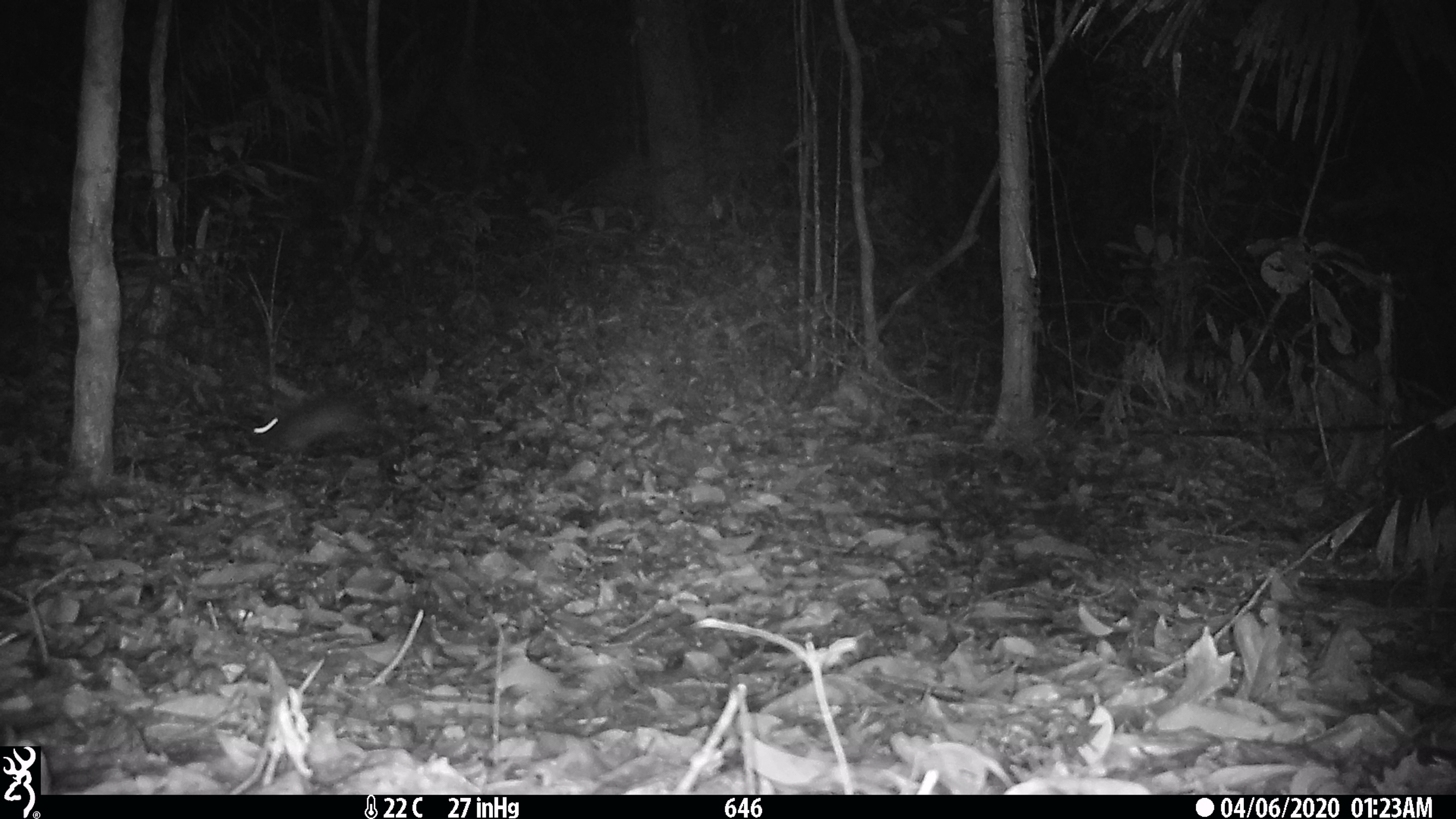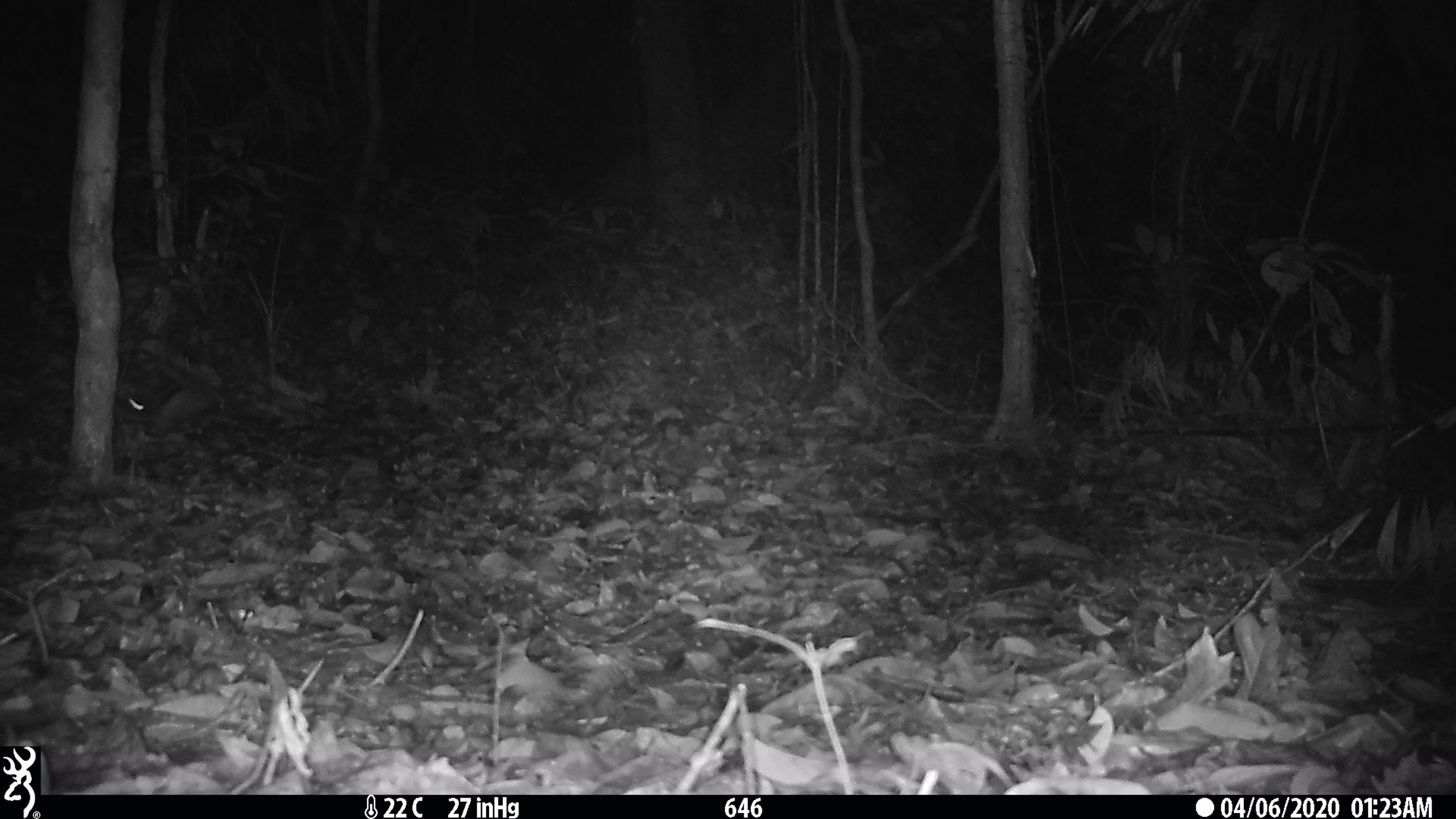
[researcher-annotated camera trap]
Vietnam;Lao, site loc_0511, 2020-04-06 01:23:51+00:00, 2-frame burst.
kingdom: Animalia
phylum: Chordata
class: Mammalia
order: Lagomorpha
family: Leporidae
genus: Nesolagus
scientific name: Nesolagus timminsi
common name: annamite striped rabbit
Annamite striped rabbit (Nesolagus timminsi). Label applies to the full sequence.